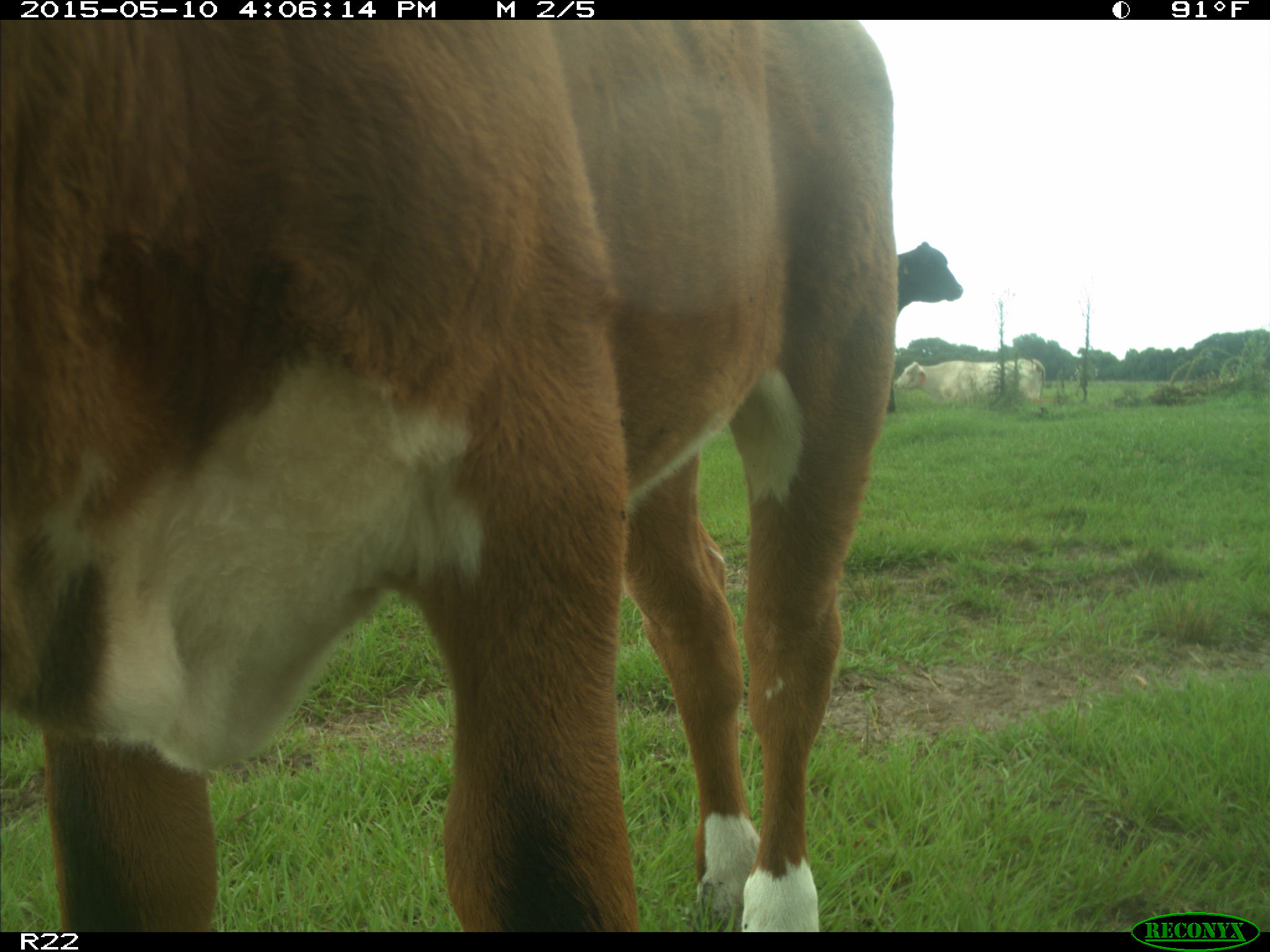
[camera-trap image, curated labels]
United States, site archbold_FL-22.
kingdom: Animalia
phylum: Chordata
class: Mammalia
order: Artiodactyla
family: Bovidae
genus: Bos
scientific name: Bos taurus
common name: domestic cow